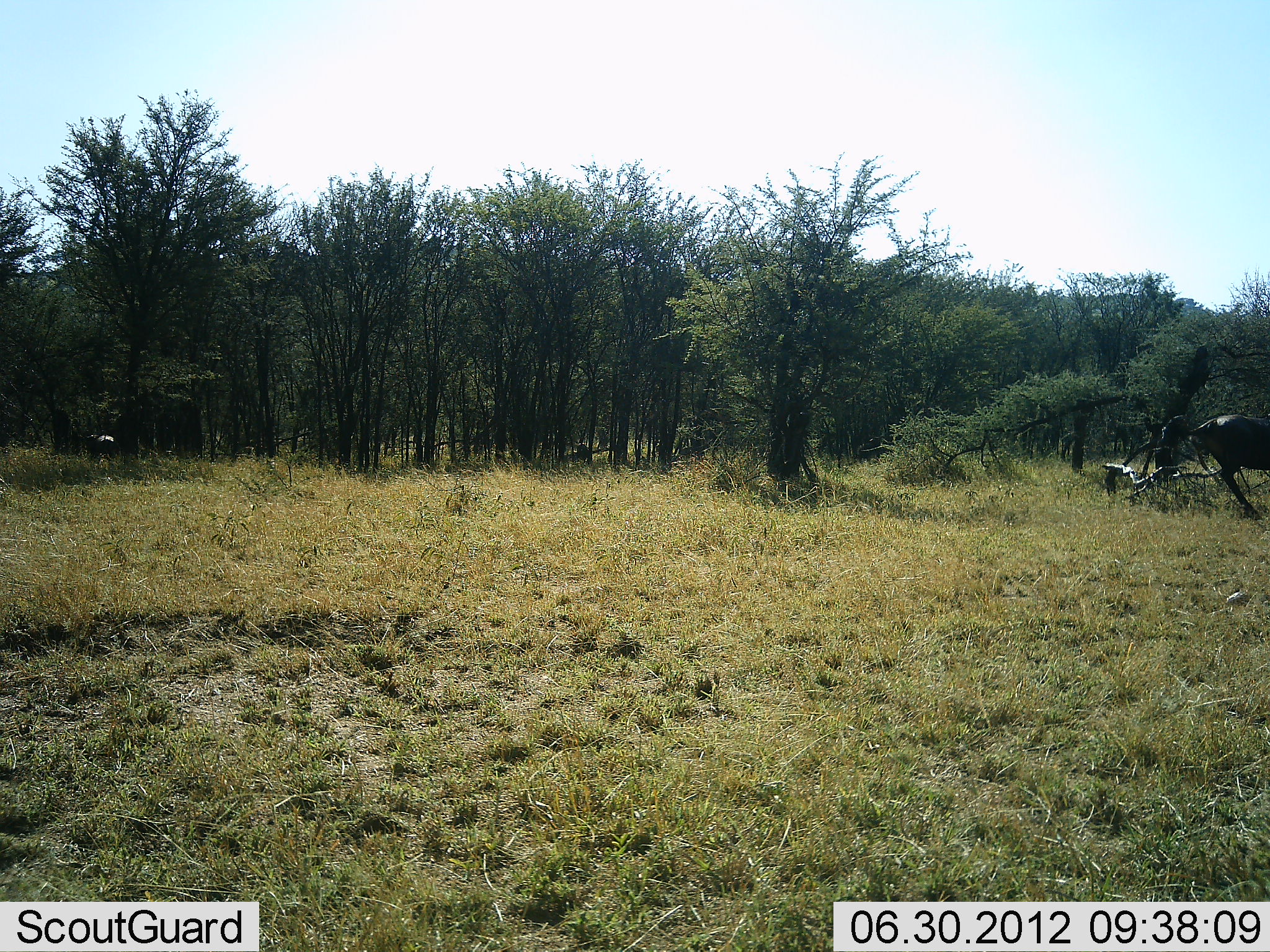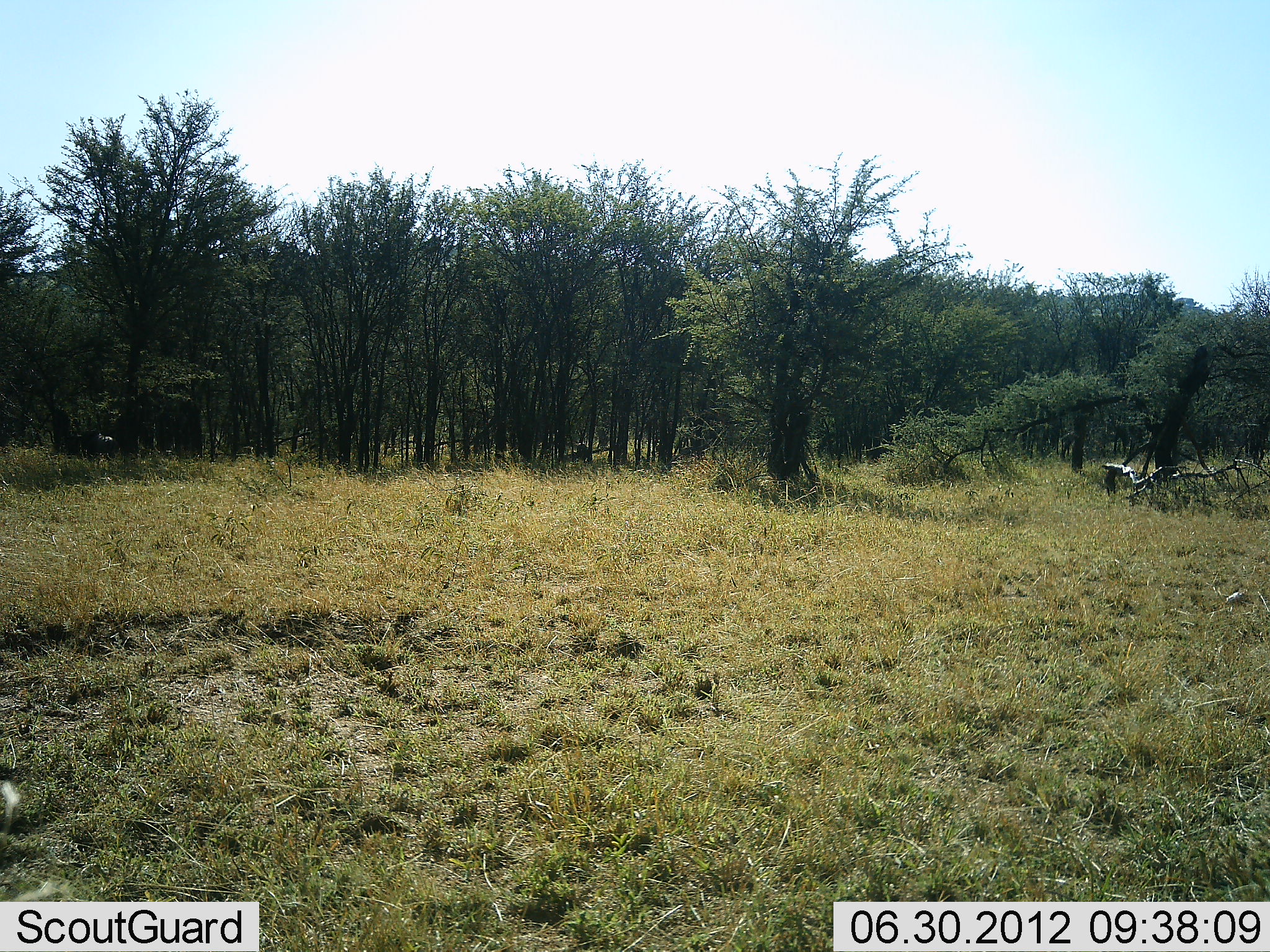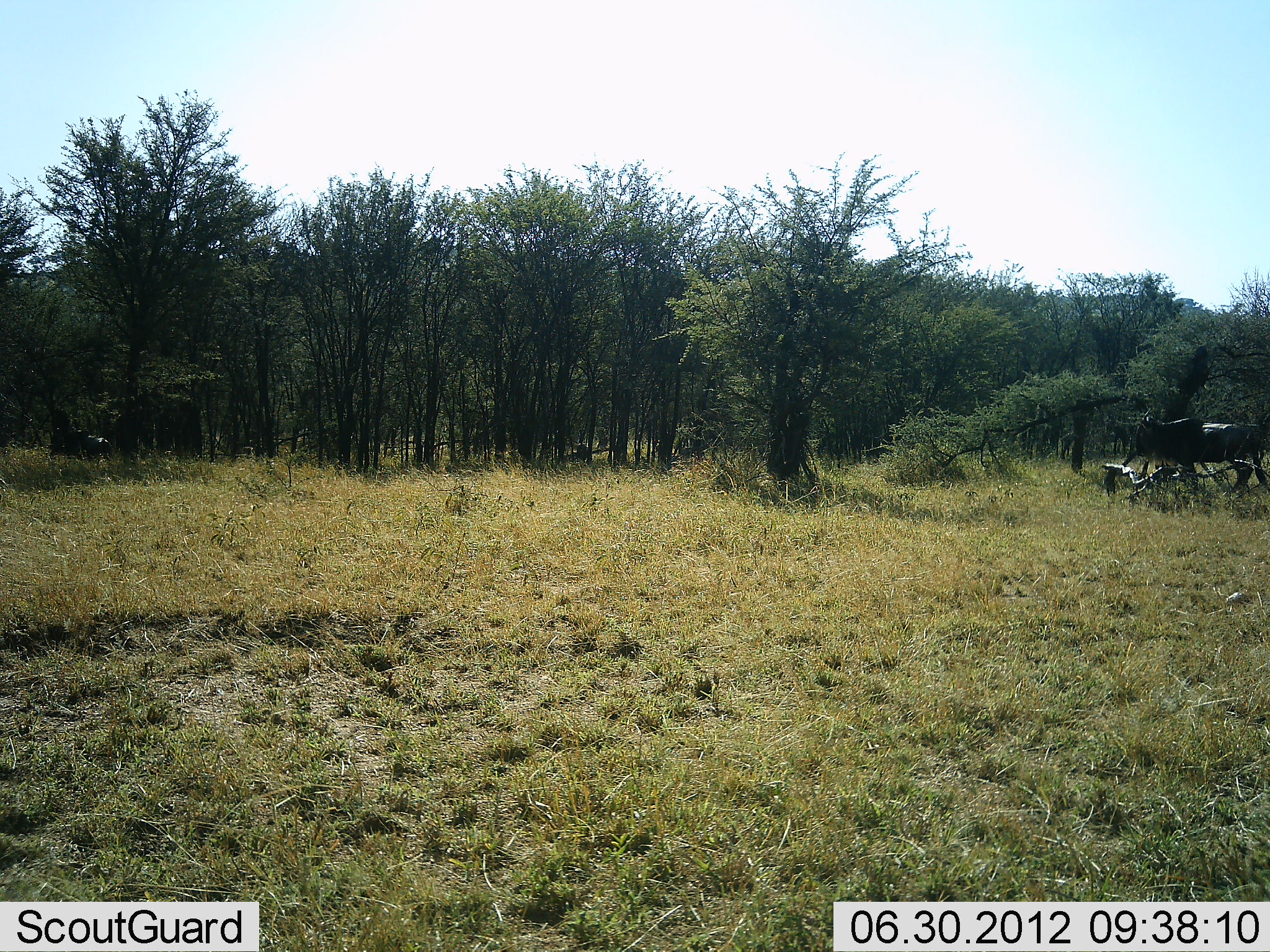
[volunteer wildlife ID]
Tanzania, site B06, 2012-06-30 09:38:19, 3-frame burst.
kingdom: Animalia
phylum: Chordata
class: Mammalia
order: Artiodactyla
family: Bovidae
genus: Connochaetes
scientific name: Connochaetes taurinus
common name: blue wildebeest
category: wildebeest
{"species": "wildebeest (blue wildebeest) (Connochaetes taurinus)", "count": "2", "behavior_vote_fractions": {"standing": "0%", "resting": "0%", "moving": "100%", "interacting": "0%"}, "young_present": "0%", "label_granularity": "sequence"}